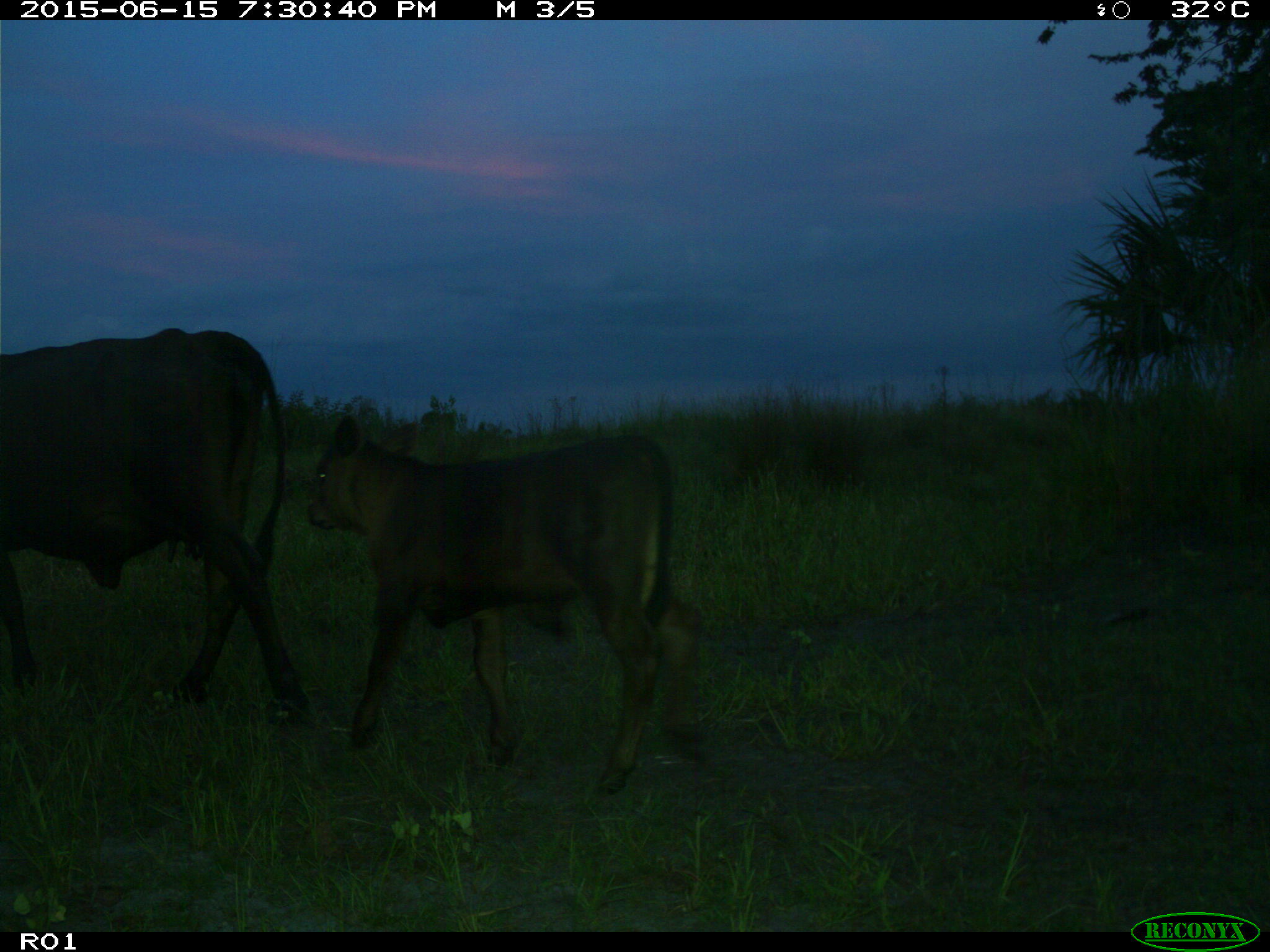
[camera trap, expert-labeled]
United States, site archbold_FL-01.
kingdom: Animalia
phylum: Chordata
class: Mammalia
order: Artiodactyla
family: Bovidae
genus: Bos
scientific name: Bos taurus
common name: domestic cow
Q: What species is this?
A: Bos taurus (domestic cow).